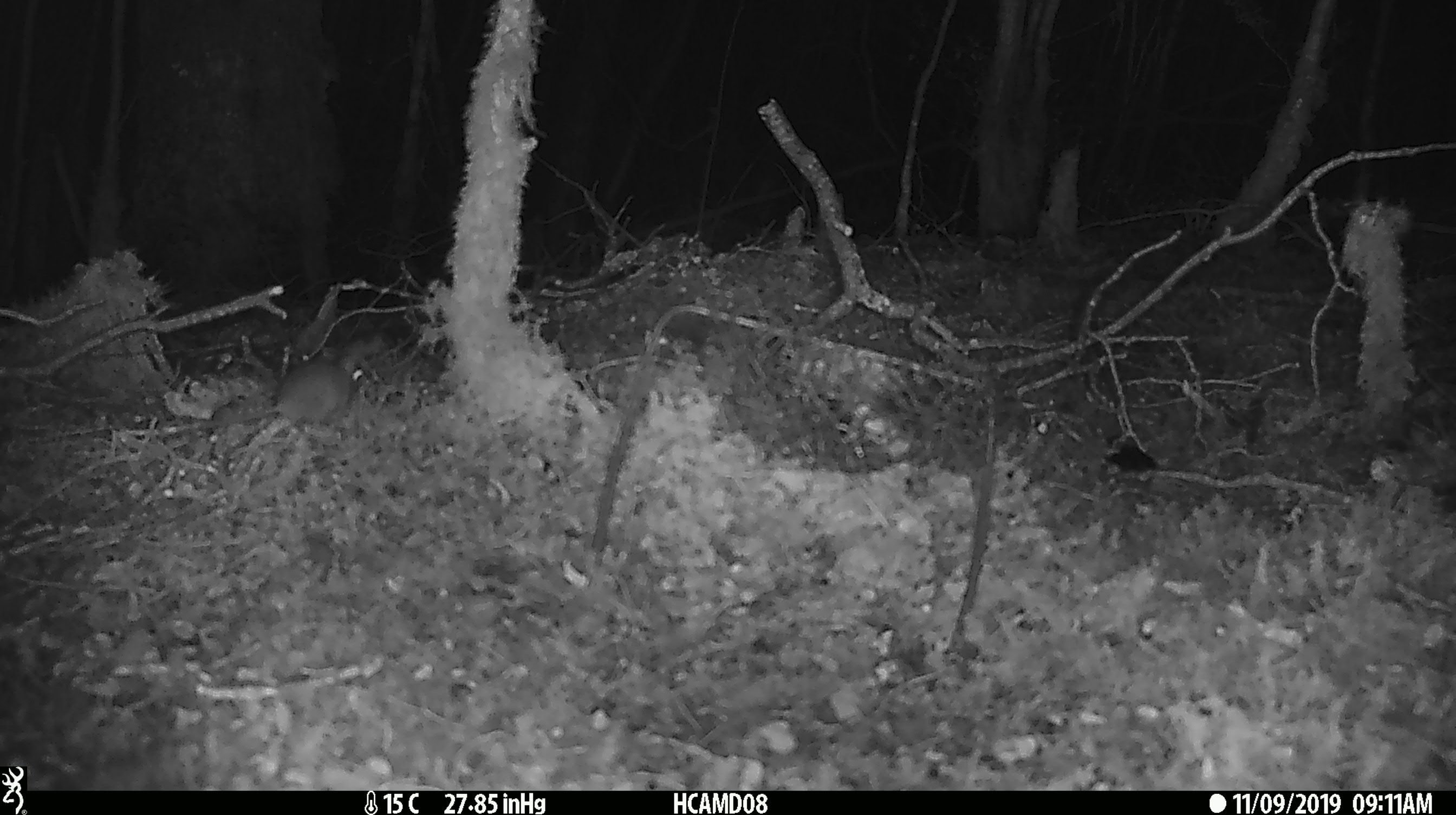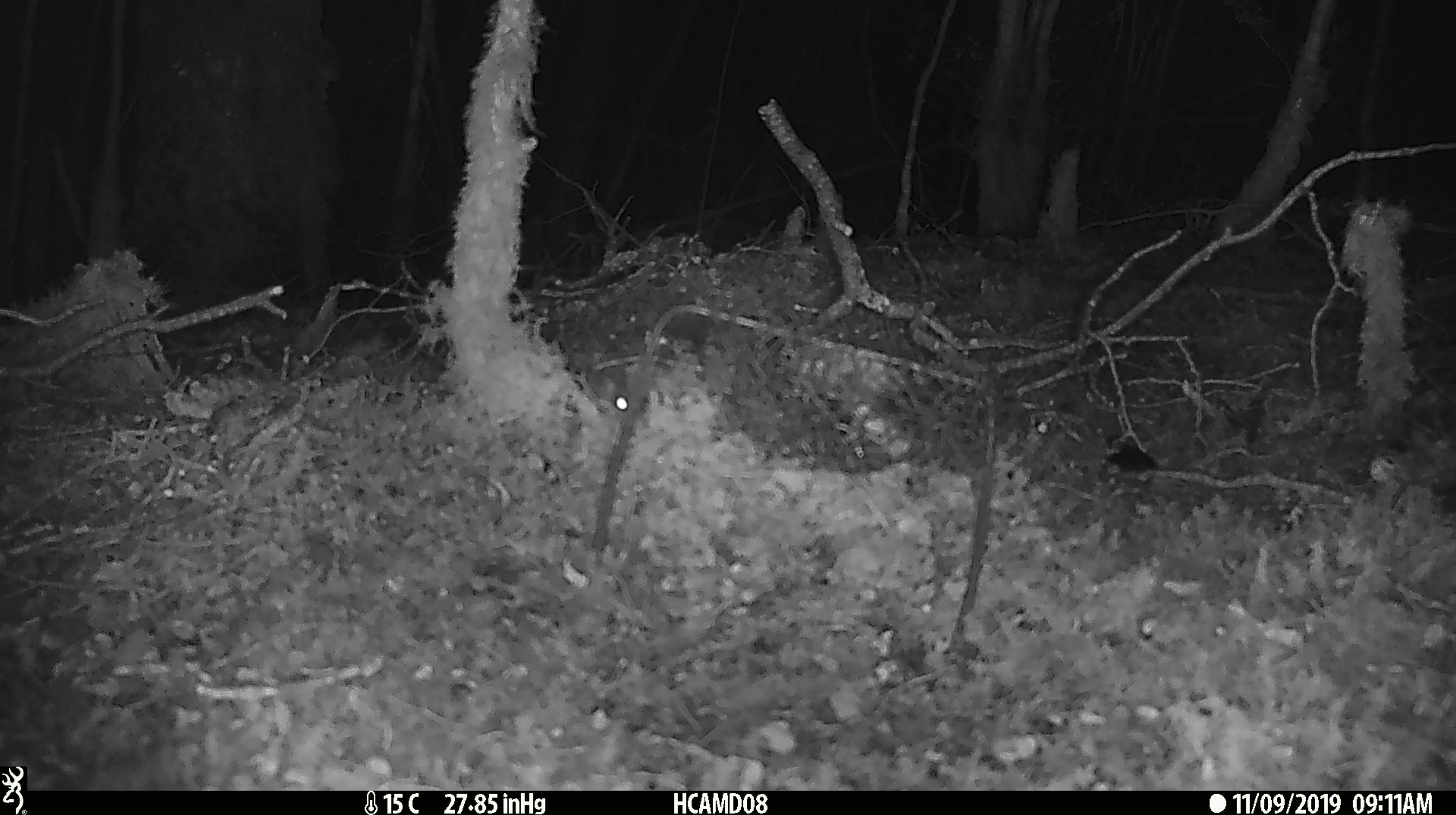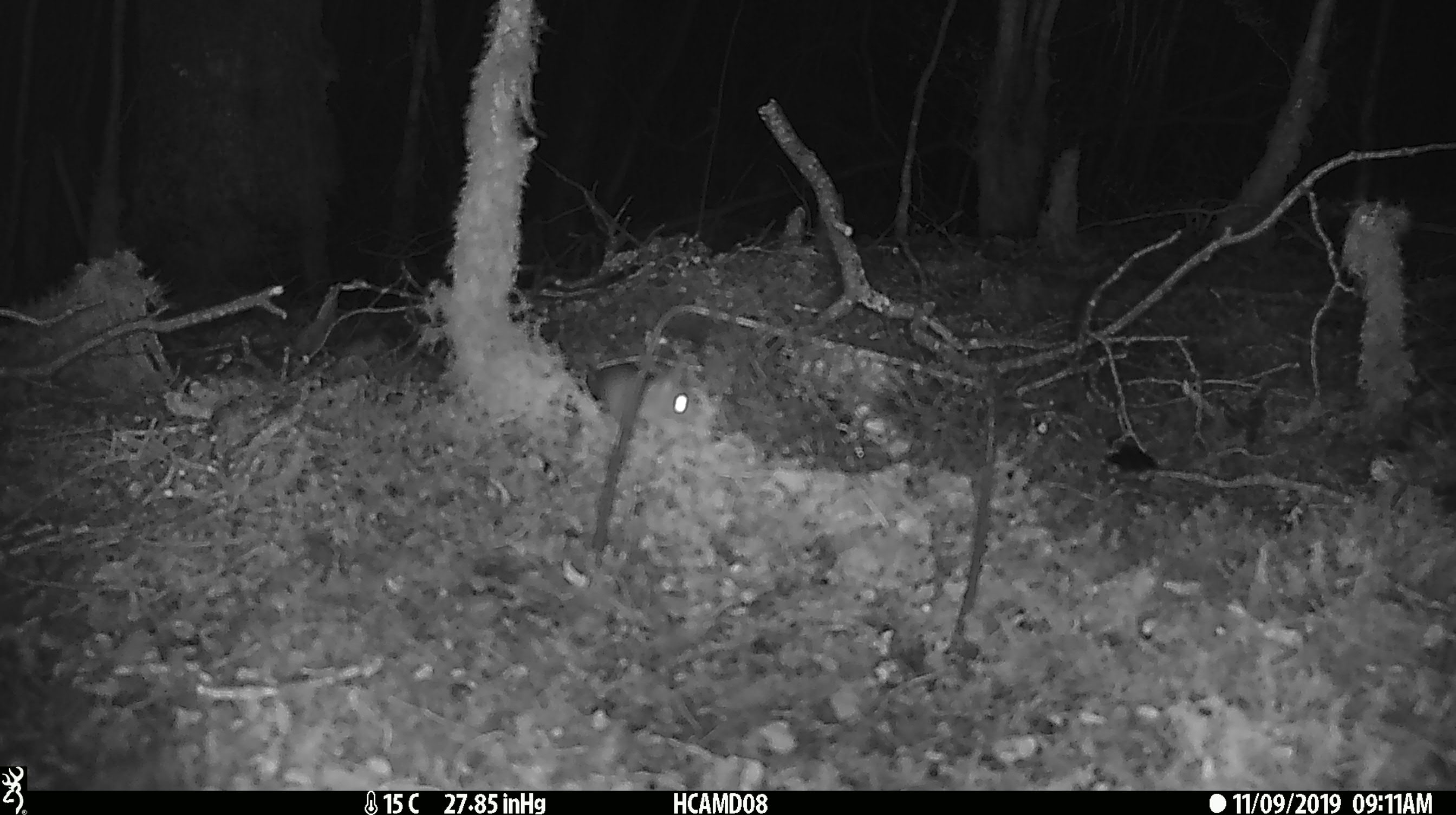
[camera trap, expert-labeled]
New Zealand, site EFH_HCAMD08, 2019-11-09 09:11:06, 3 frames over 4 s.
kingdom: Animalia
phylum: Chordata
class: Mammalia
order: Rodentia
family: Muridae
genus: Mus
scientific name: Mus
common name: mouse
Mouse (Mus).